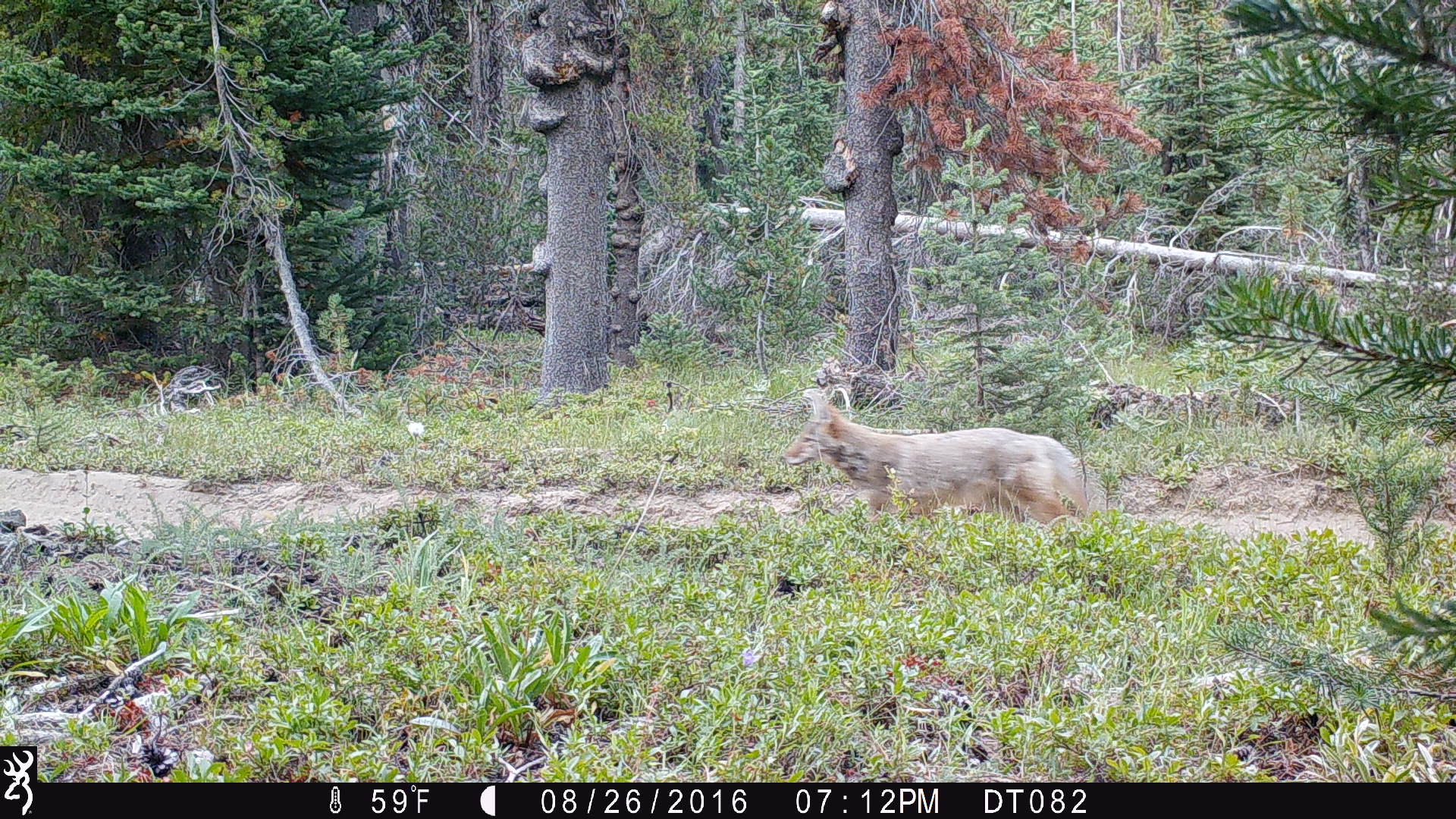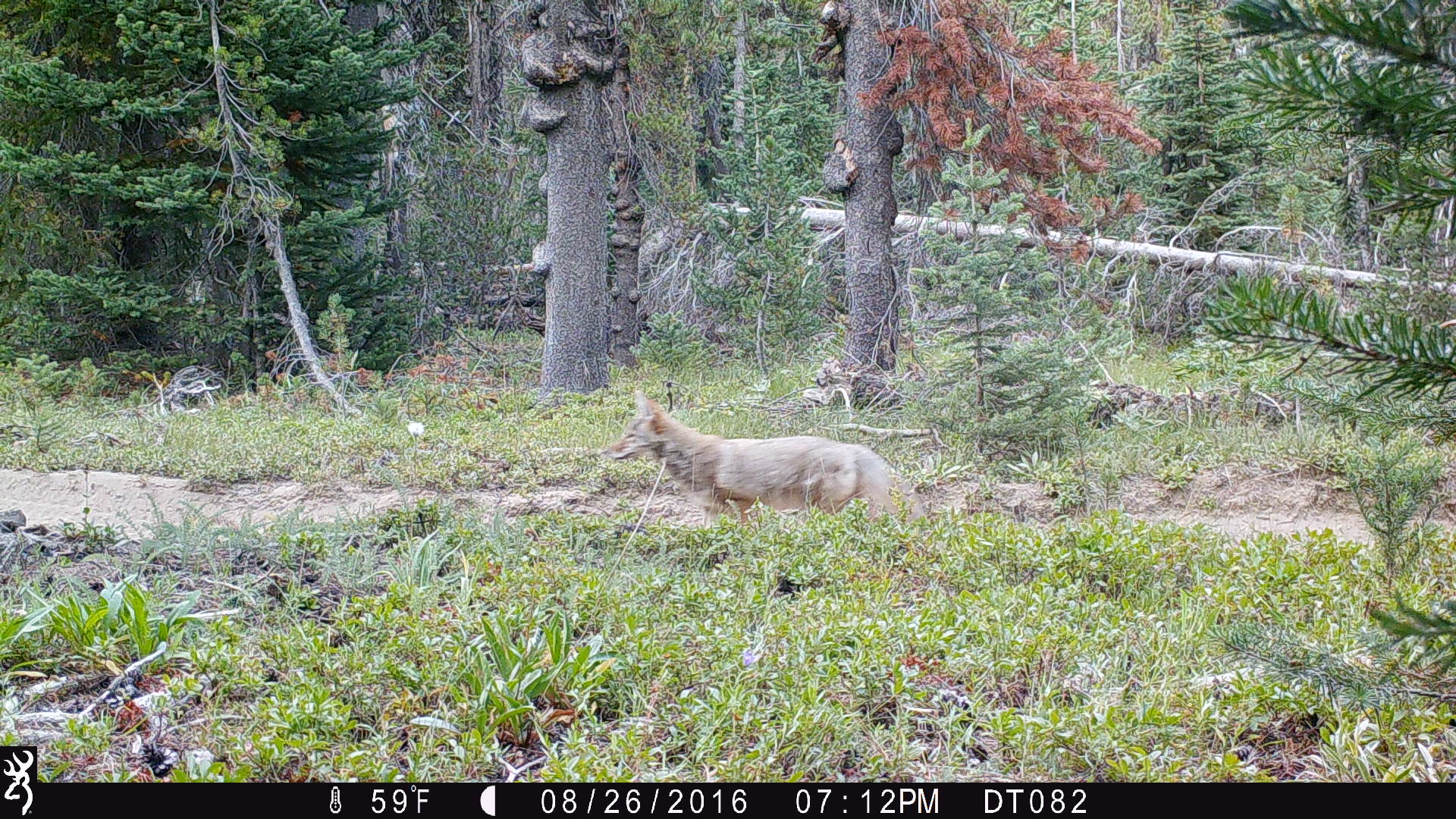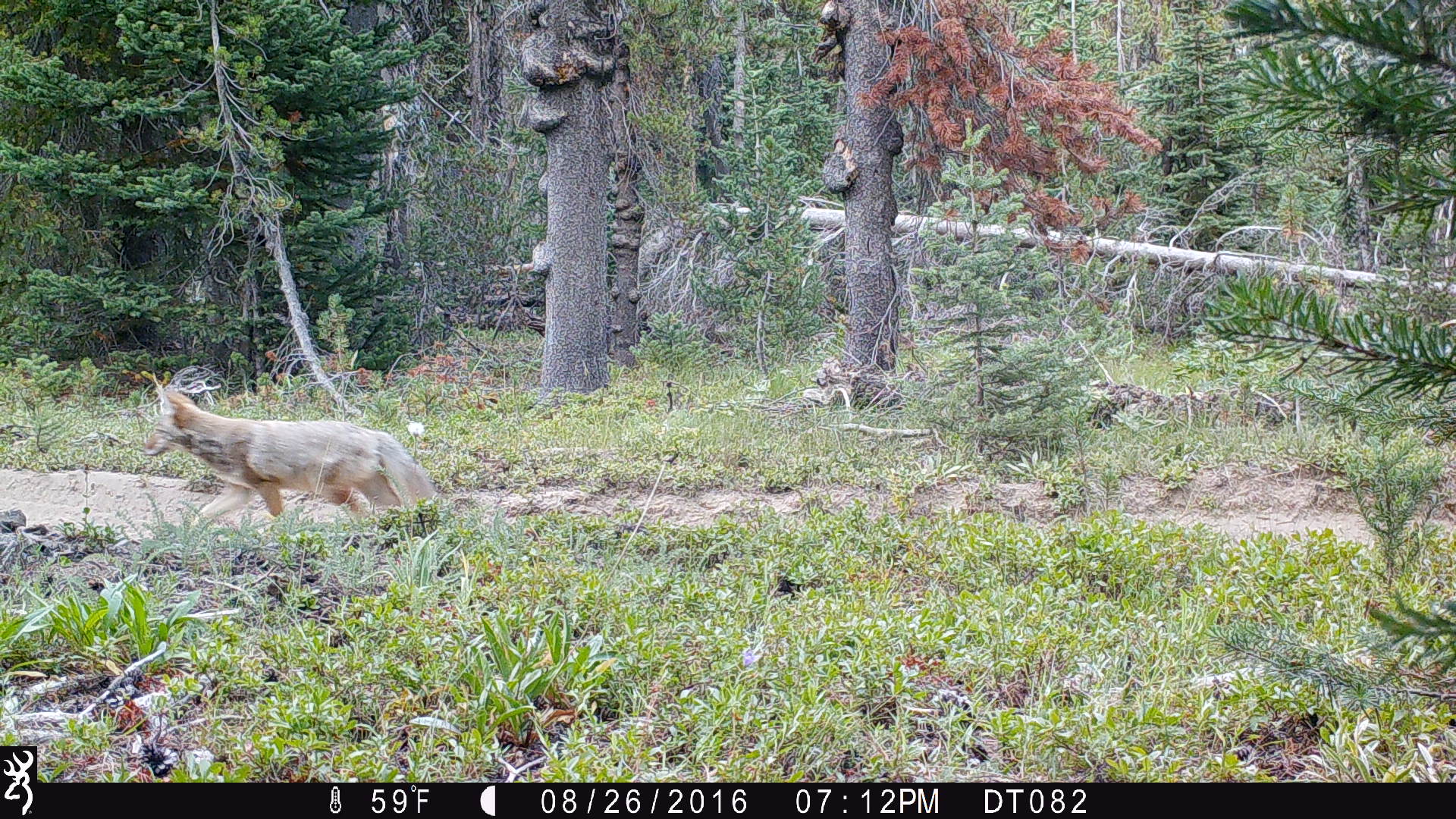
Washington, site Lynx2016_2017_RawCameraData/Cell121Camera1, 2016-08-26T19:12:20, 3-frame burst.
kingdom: Animalia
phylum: Chordata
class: Mammalia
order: Carnivora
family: Canidae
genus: Canis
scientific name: Canis latrans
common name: coyote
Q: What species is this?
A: Canis latrans (coyote).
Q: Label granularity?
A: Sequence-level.